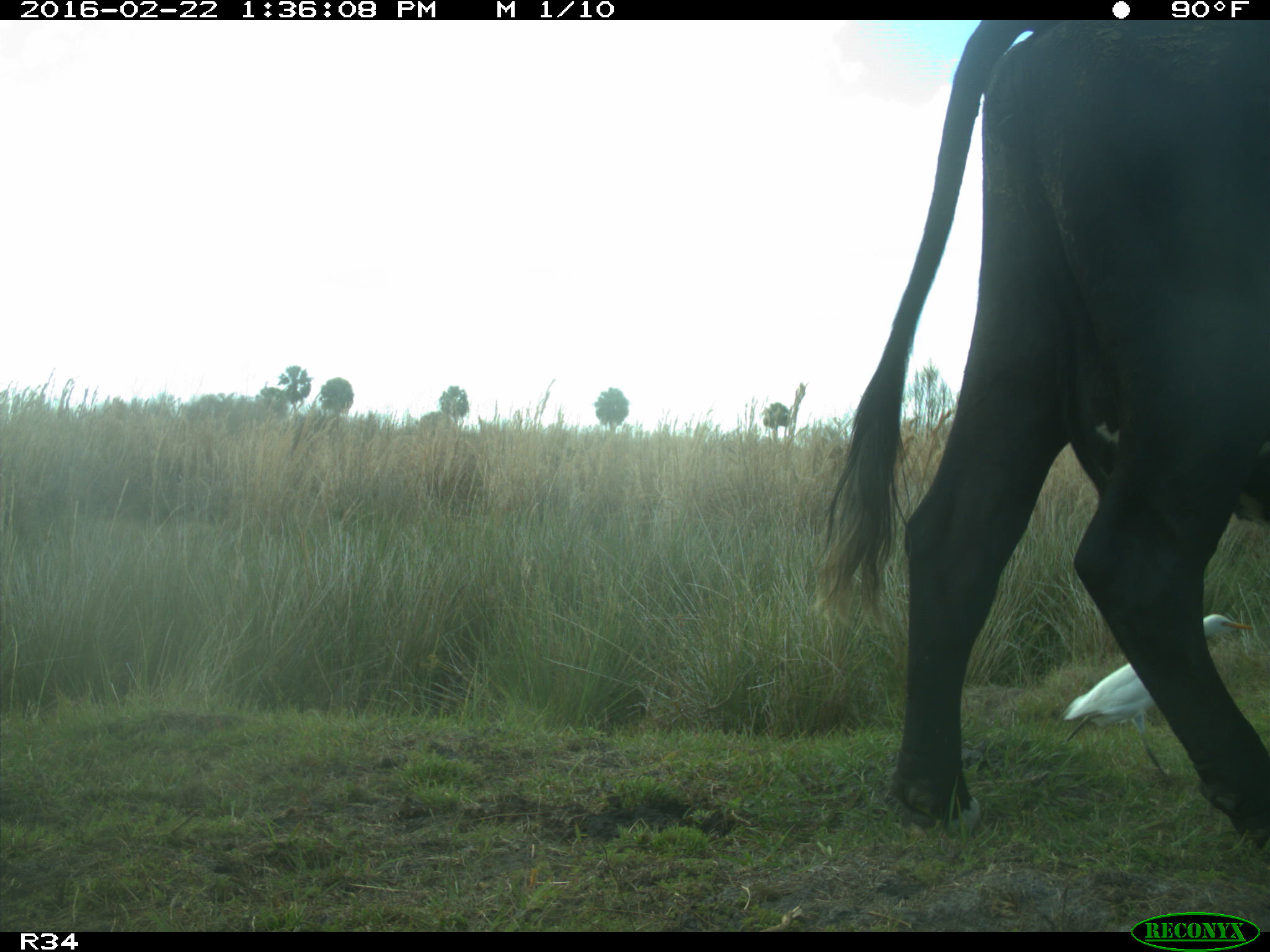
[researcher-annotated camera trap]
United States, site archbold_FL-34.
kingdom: Animalia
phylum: Chordata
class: Mammalia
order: Artiodactyla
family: Bovidae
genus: Bos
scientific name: Bos taurus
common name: domestic cow